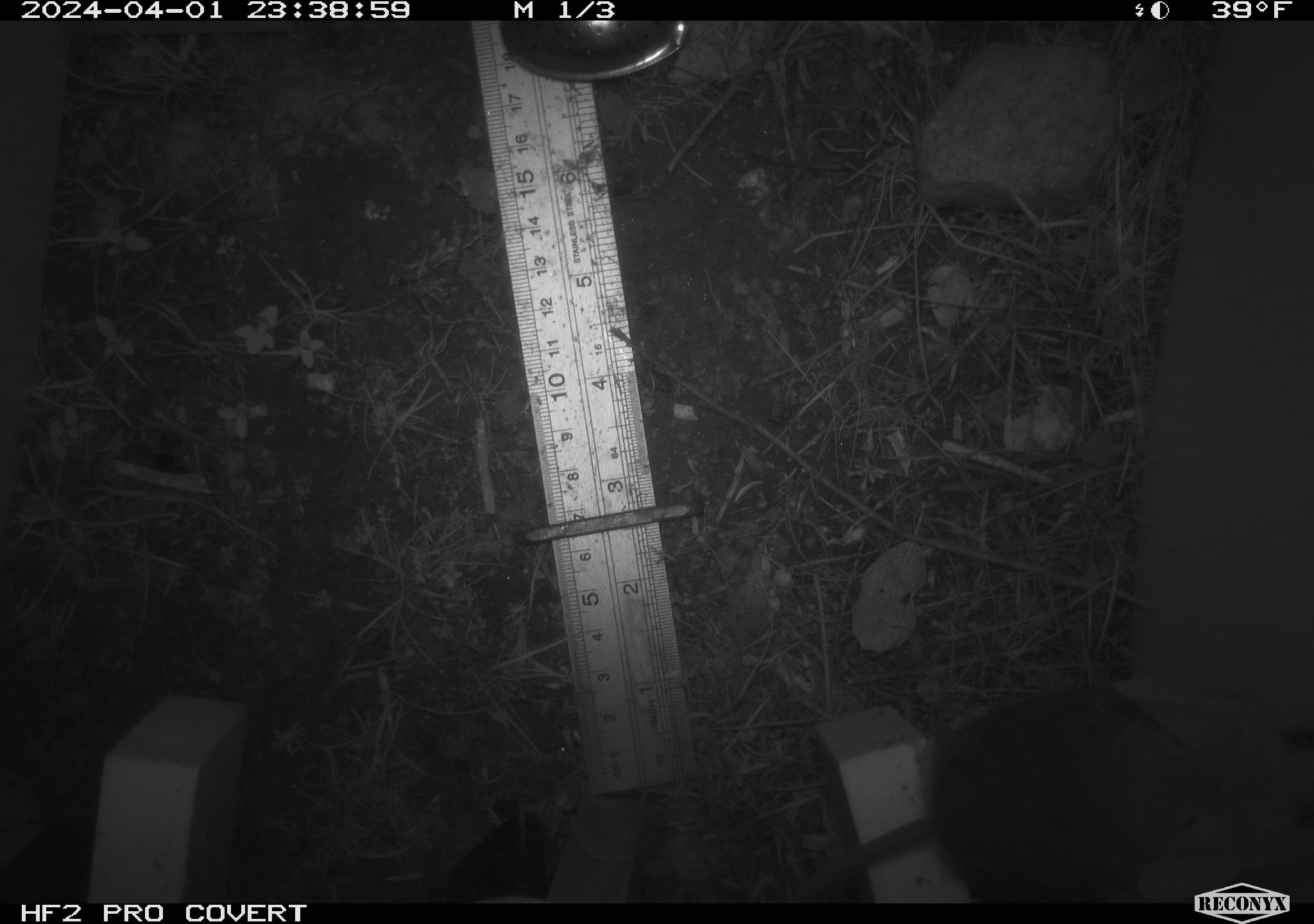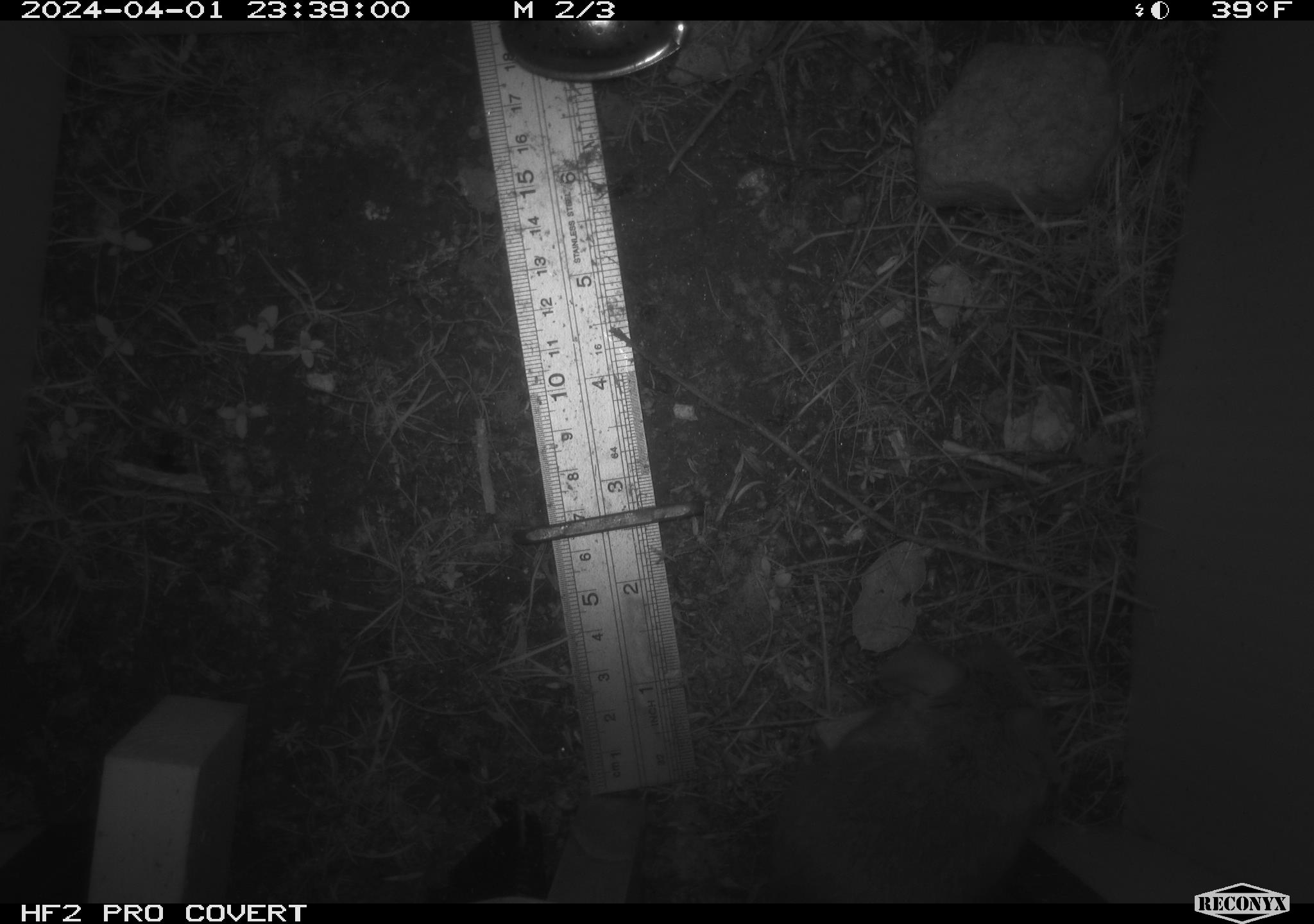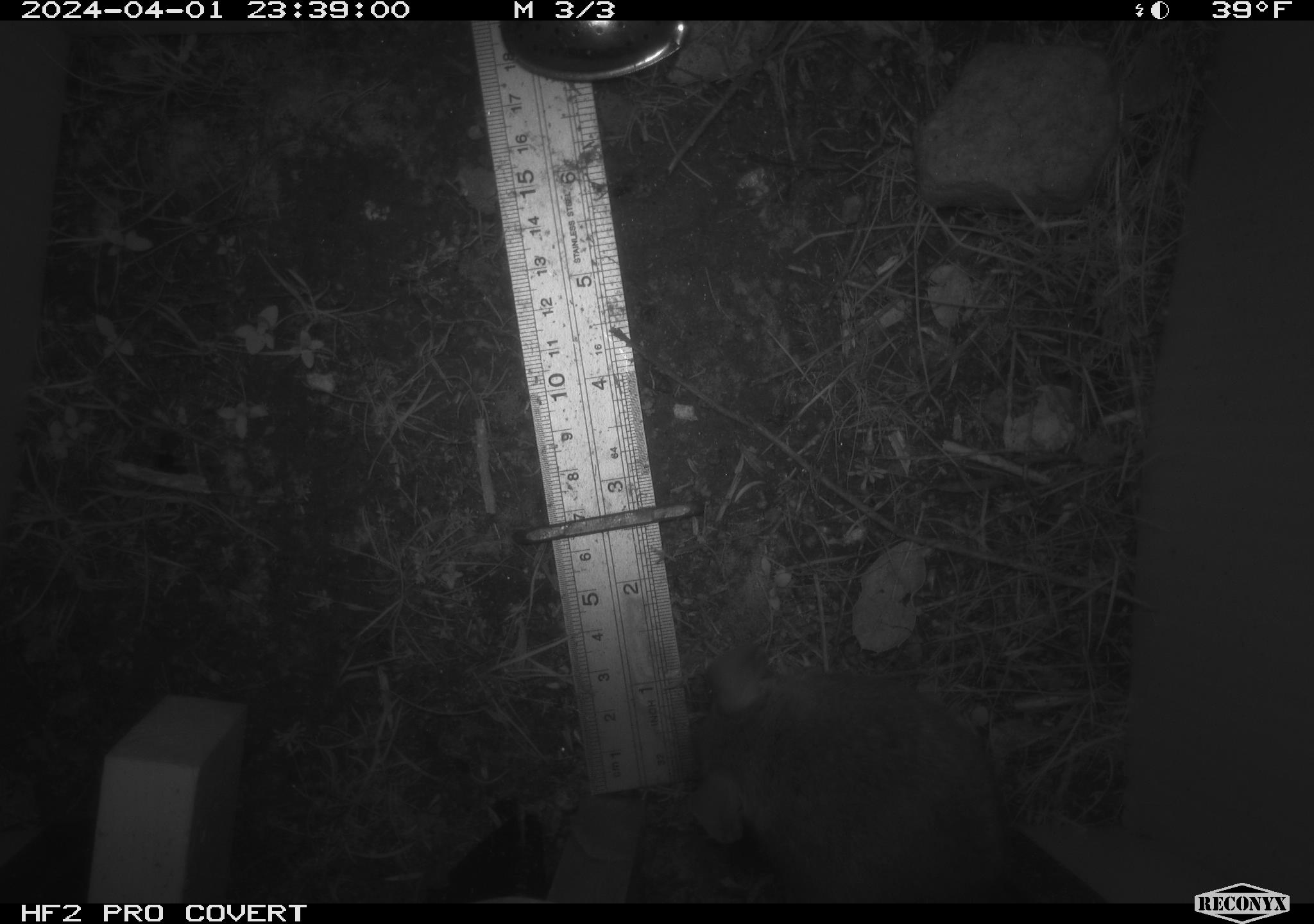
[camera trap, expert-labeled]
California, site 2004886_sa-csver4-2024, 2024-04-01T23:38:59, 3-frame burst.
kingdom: Animalia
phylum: Chordata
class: Mammalia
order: Rodentia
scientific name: Rodentia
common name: mouse species